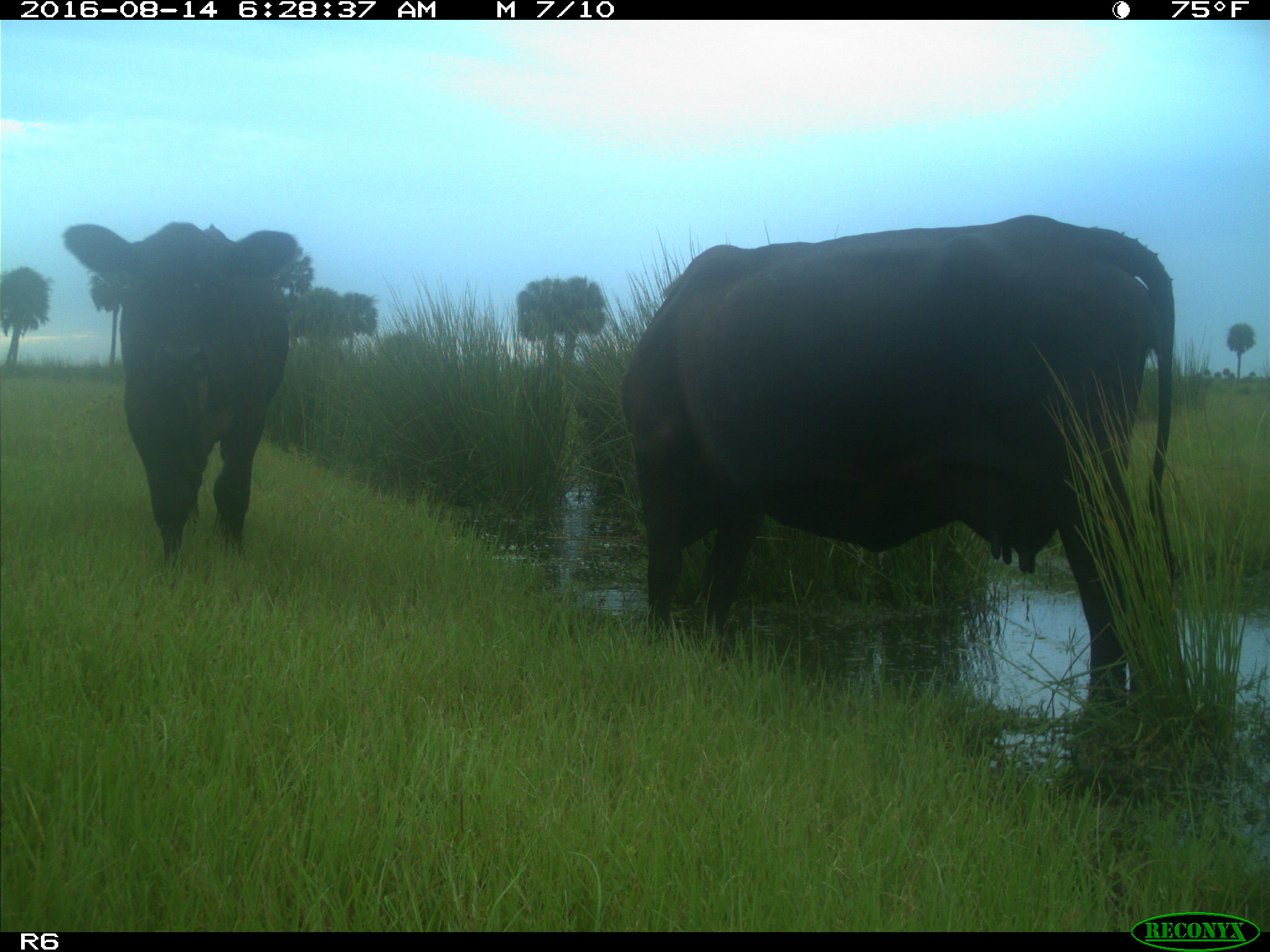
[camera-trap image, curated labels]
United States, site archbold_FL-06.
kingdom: Animalia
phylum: Chordata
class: Mammalia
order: Artiodactyla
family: Bovidae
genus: Bos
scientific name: Bos taurus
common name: domestic cow